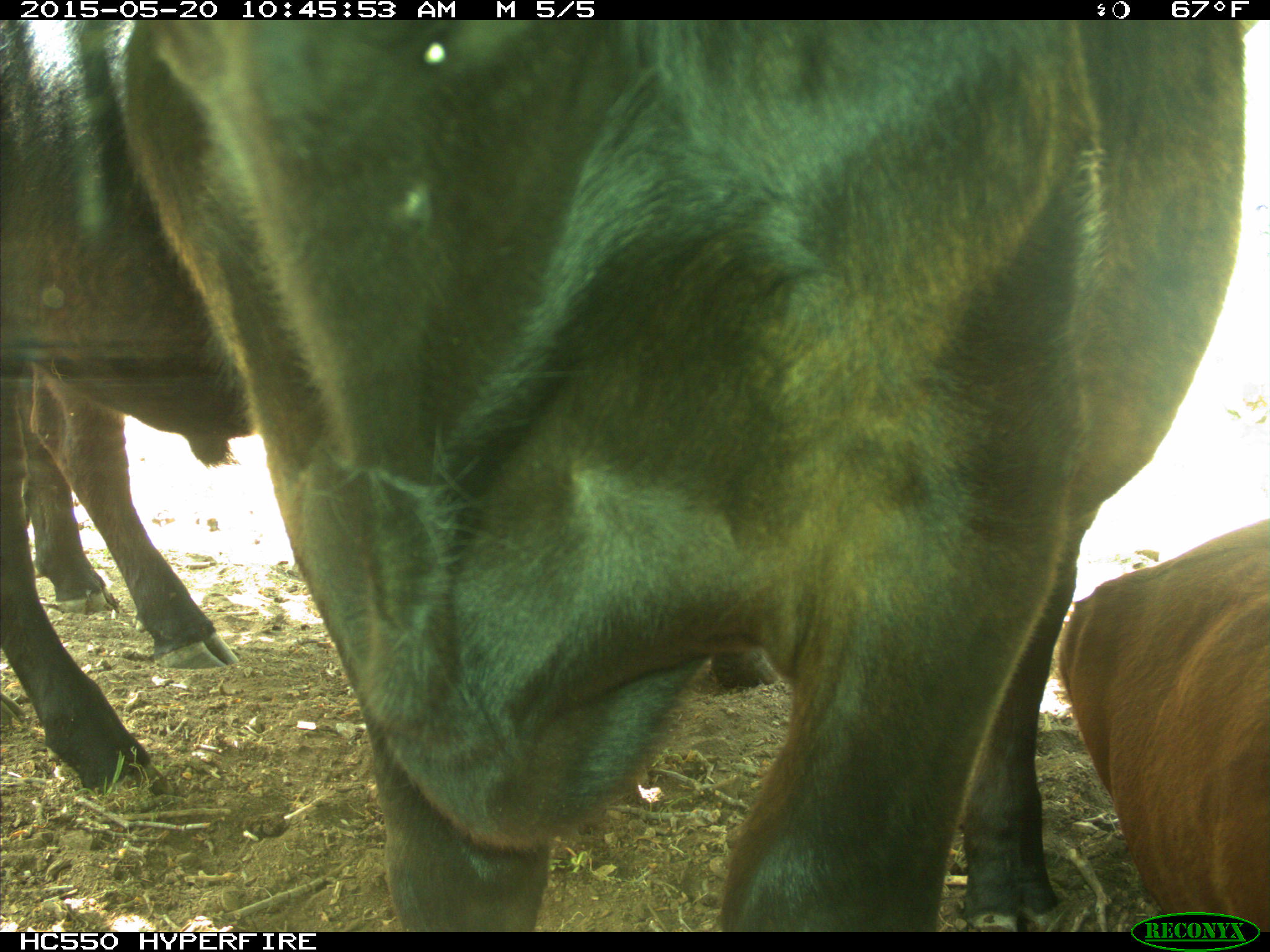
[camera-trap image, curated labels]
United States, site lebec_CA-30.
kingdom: Animalia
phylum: Chordata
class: Mammalia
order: Artiodactyla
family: Bovidae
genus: Bos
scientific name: Bos taurus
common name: domestic cow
Bos taurus (domestic cow).